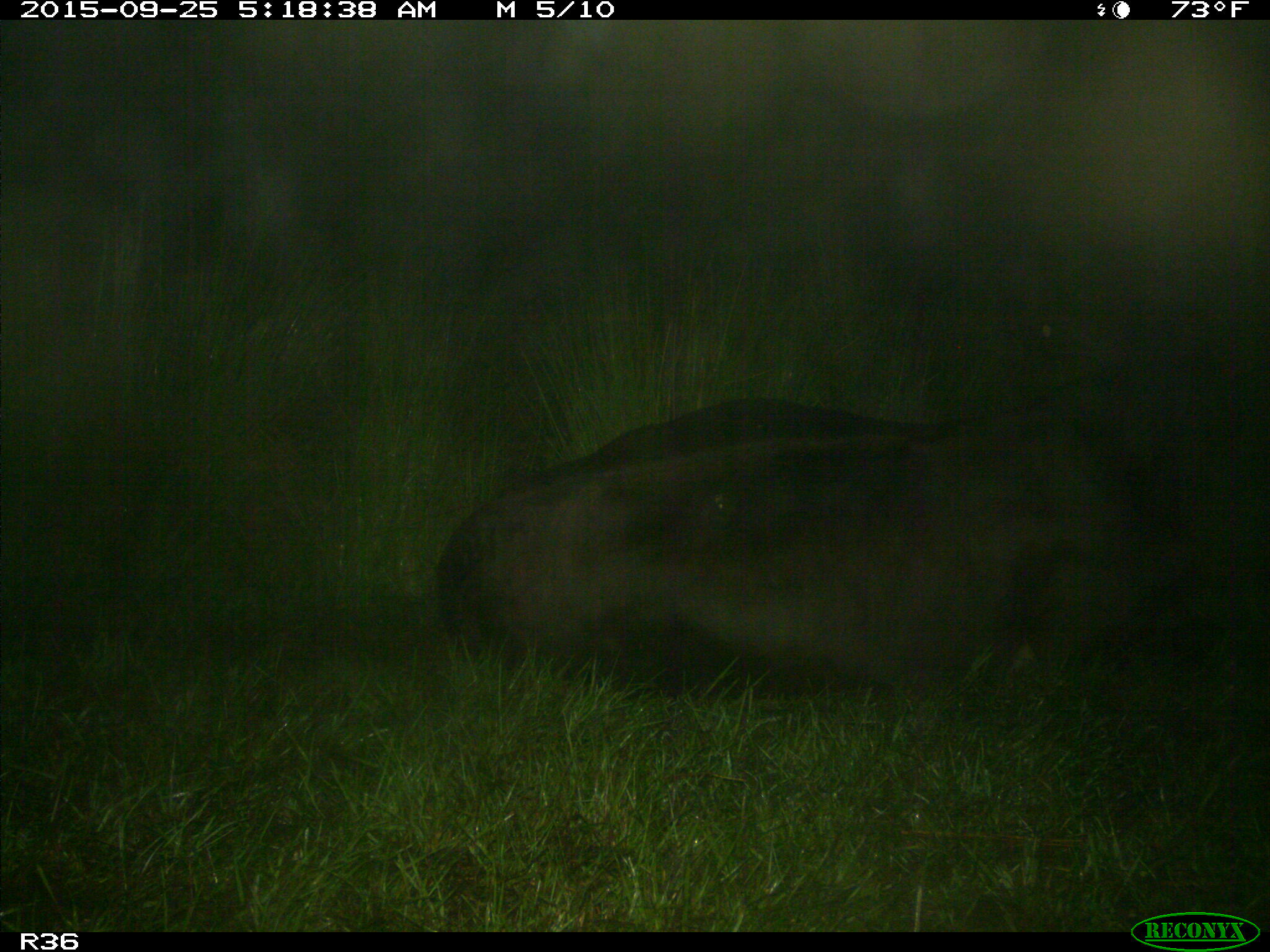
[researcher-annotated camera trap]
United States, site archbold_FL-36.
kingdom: Animalia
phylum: Chordata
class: Mammalia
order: Artiodactyla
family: Bovidae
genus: Bos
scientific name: Bos taurus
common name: domestic cow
Bos taurus (domestic cow).